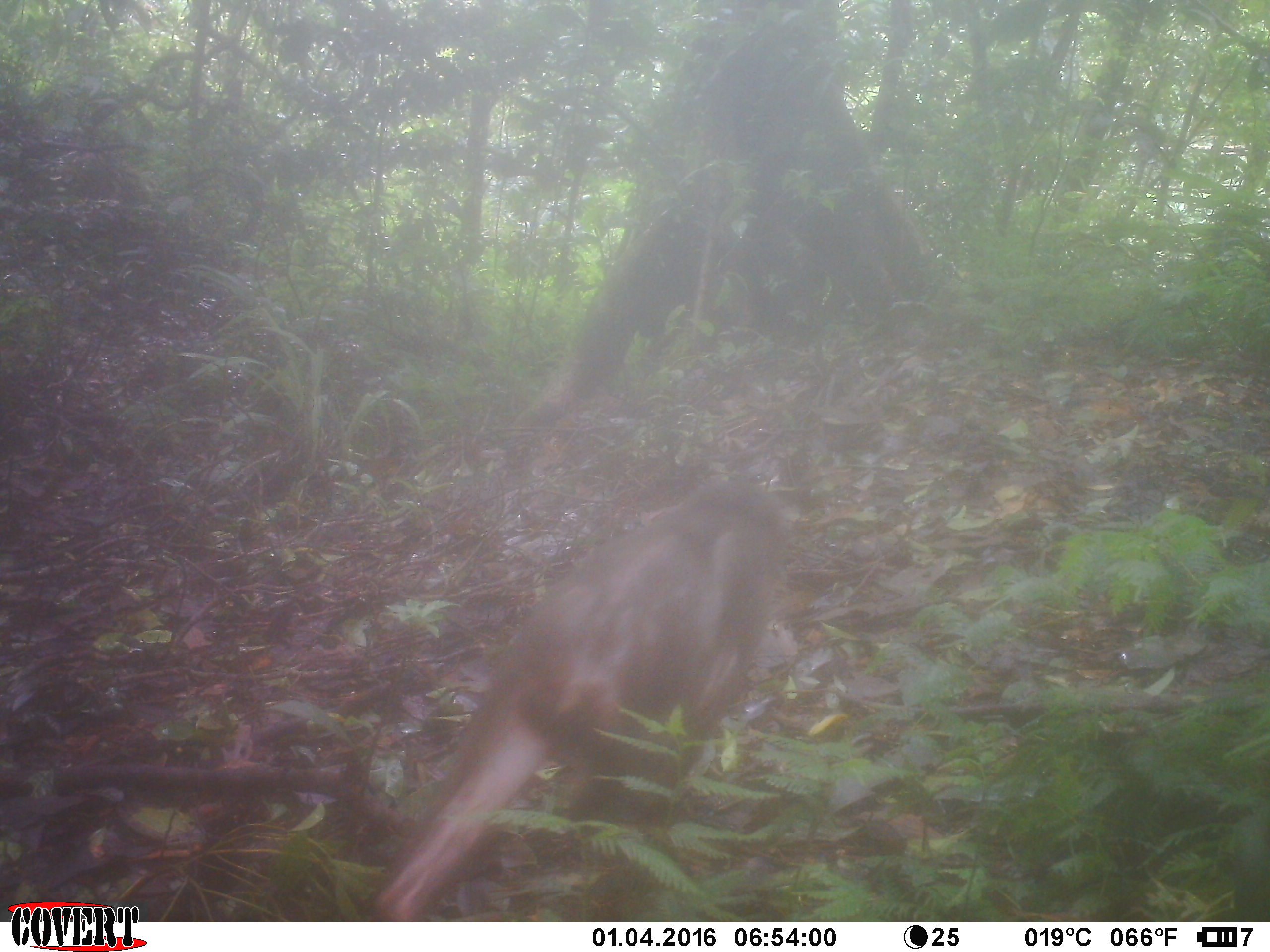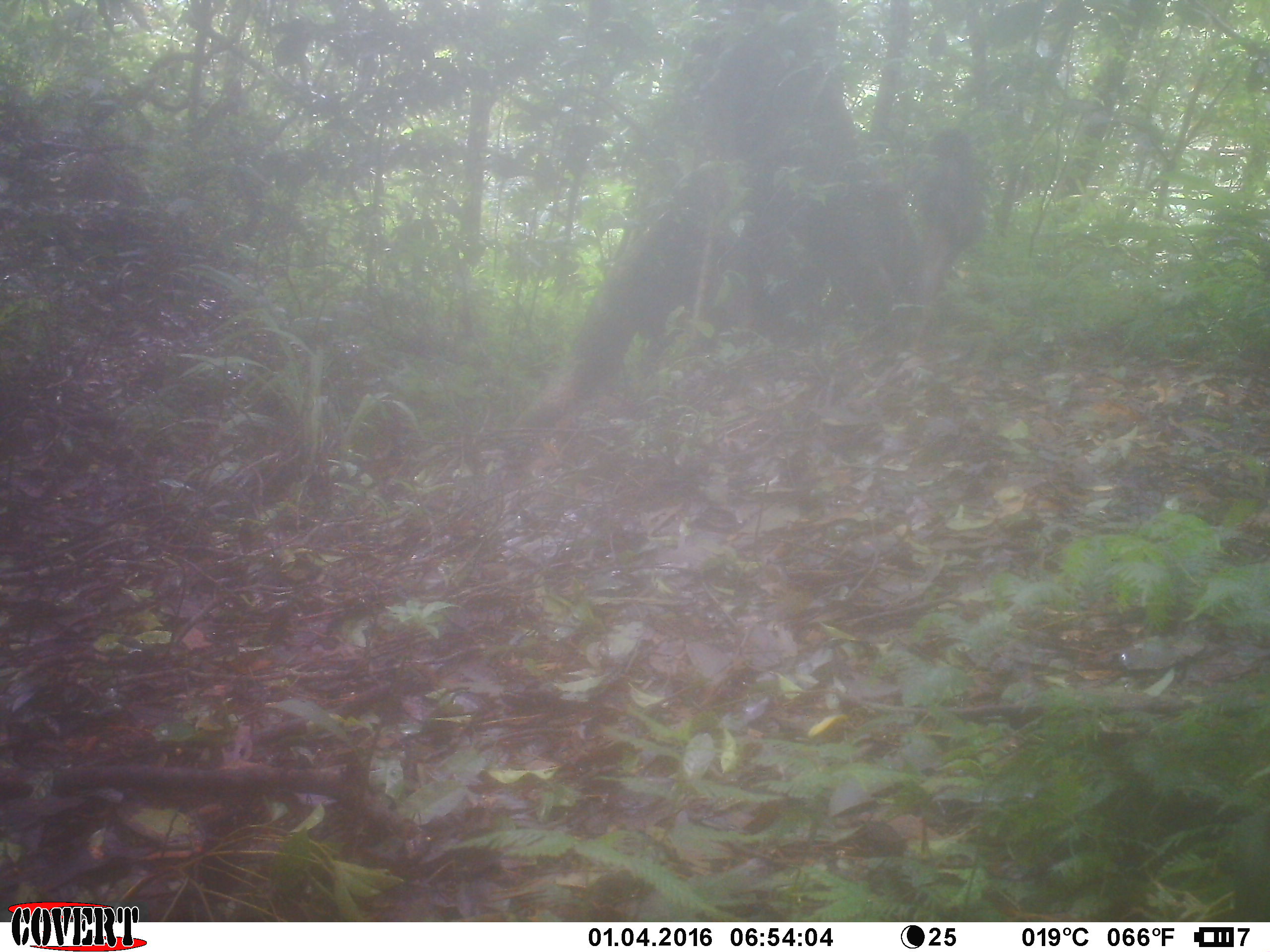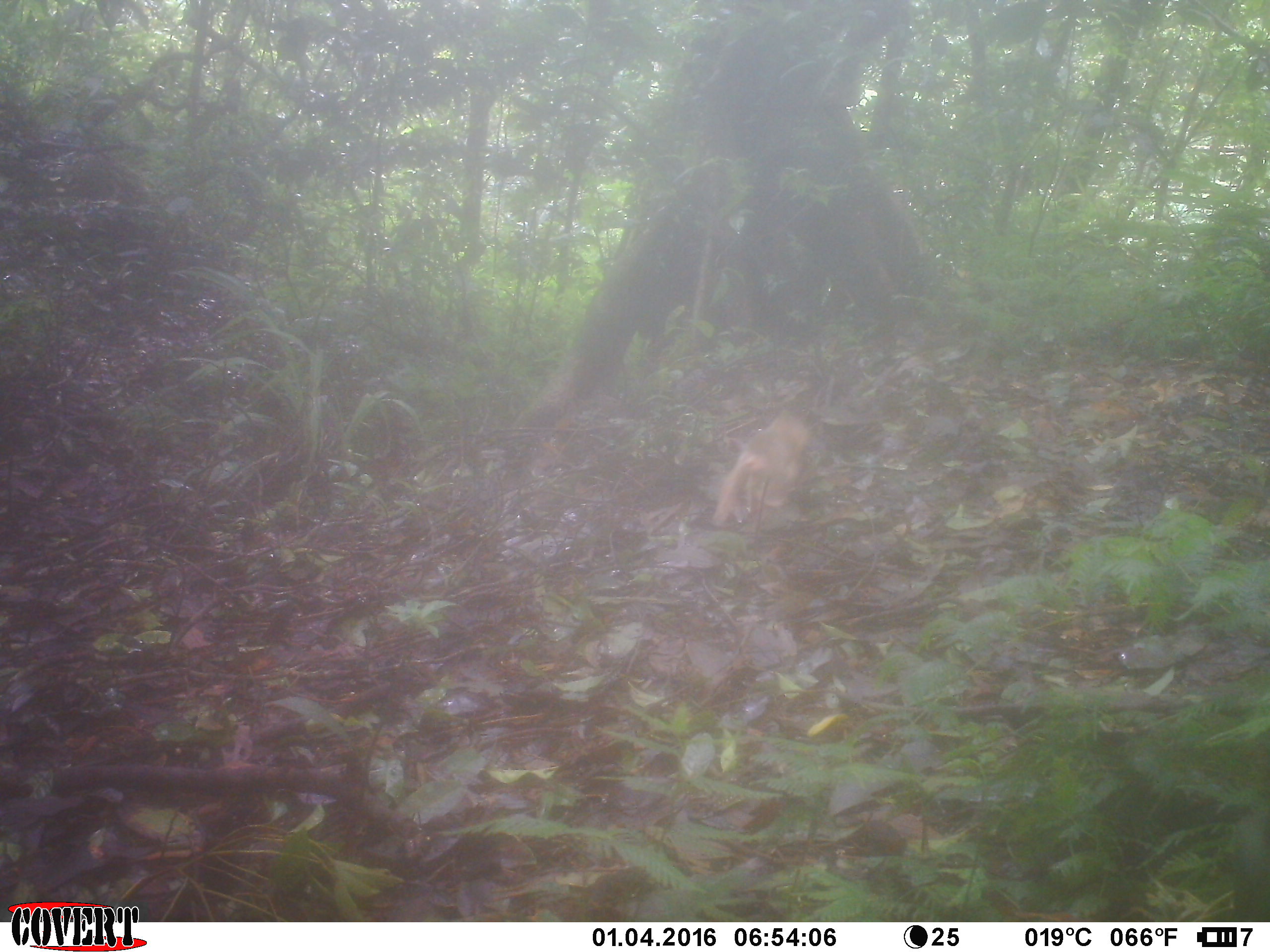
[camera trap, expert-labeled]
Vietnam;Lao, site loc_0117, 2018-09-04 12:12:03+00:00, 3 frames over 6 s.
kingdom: Animalia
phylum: Chordata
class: Mammalia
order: Primates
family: Cercopithecidae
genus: Macaca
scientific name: Macaca arctoides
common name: stump-tailed macaque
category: stump tailed macaque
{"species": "stump tailed macaque (stump-tailed macaque) (Macaca arctoides)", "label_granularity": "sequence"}